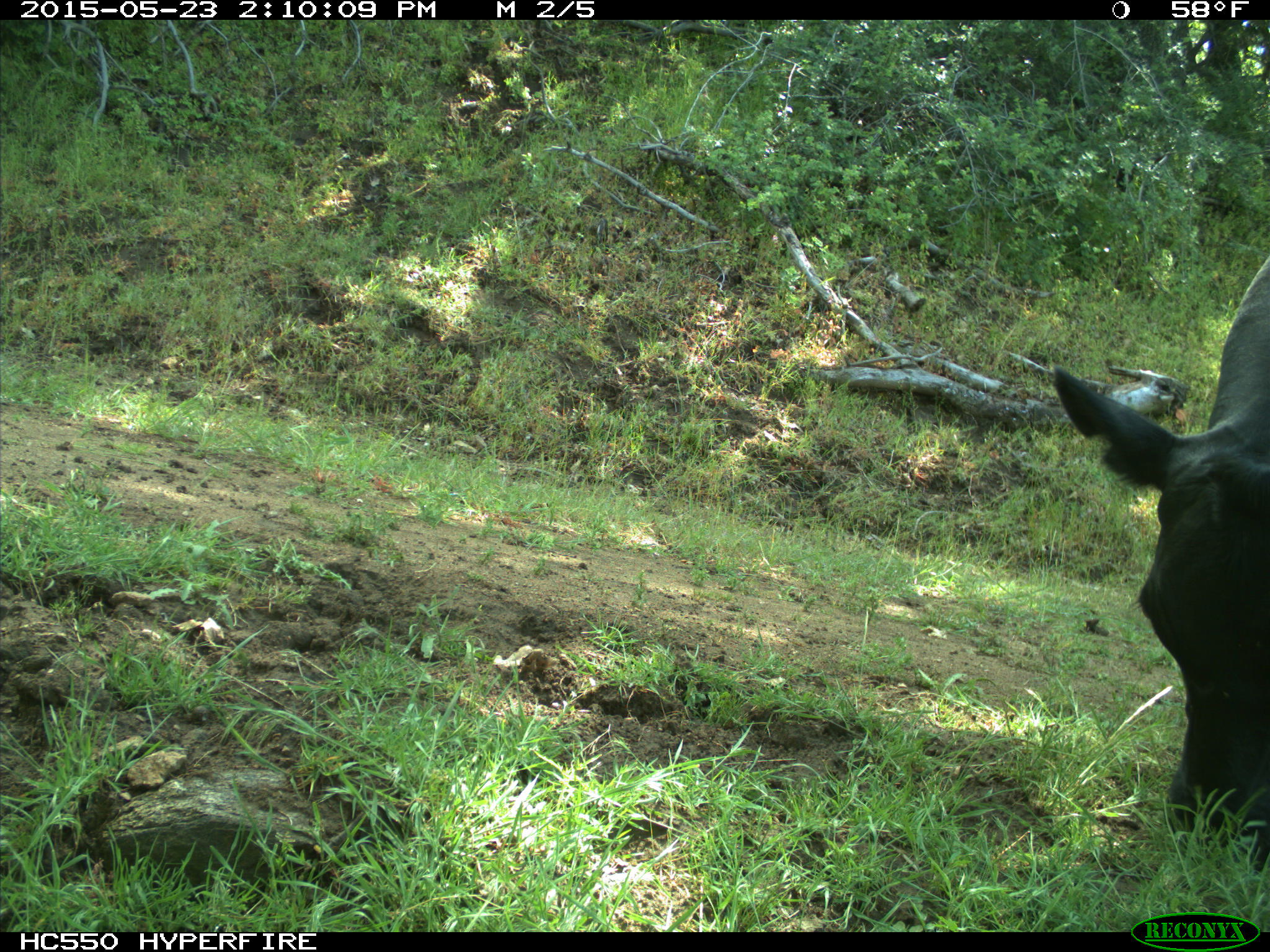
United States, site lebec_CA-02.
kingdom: Animalia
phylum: Chordata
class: Mammalia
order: Artiodactyla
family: Bovidae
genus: Bos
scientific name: Bos taurus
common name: domestic cow